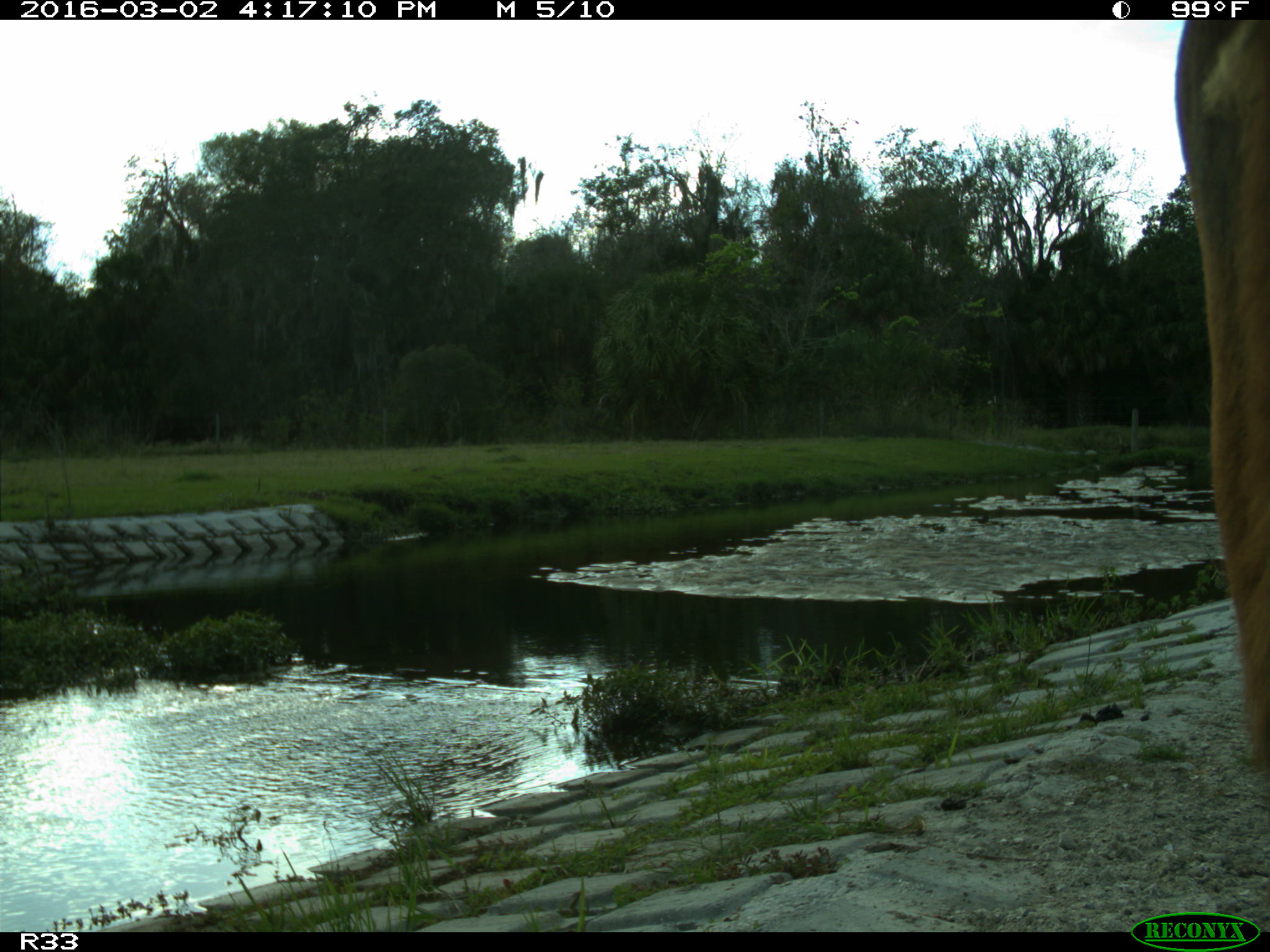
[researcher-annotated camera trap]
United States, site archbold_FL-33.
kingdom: Animalia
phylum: Chordata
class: Mammalia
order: Artiodactyla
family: Bovidae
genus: Bos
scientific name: Bos taurus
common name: domestic cow